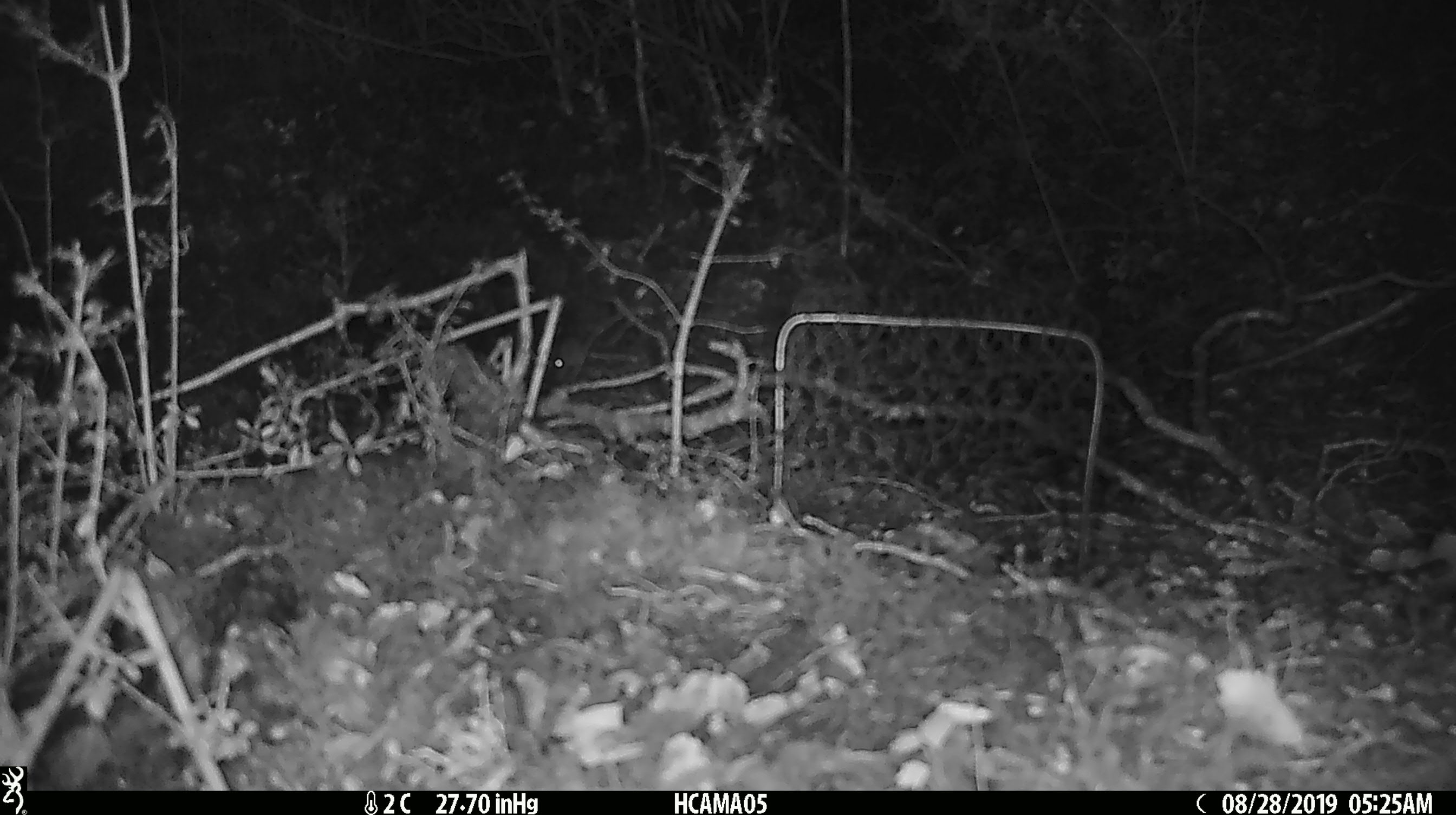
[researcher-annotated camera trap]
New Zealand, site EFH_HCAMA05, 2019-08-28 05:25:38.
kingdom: Animalia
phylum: Chordata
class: Mammalia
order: Rodentia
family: Muridae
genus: Mus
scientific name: Mus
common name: mouse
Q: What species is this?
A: Mouse (Mus).